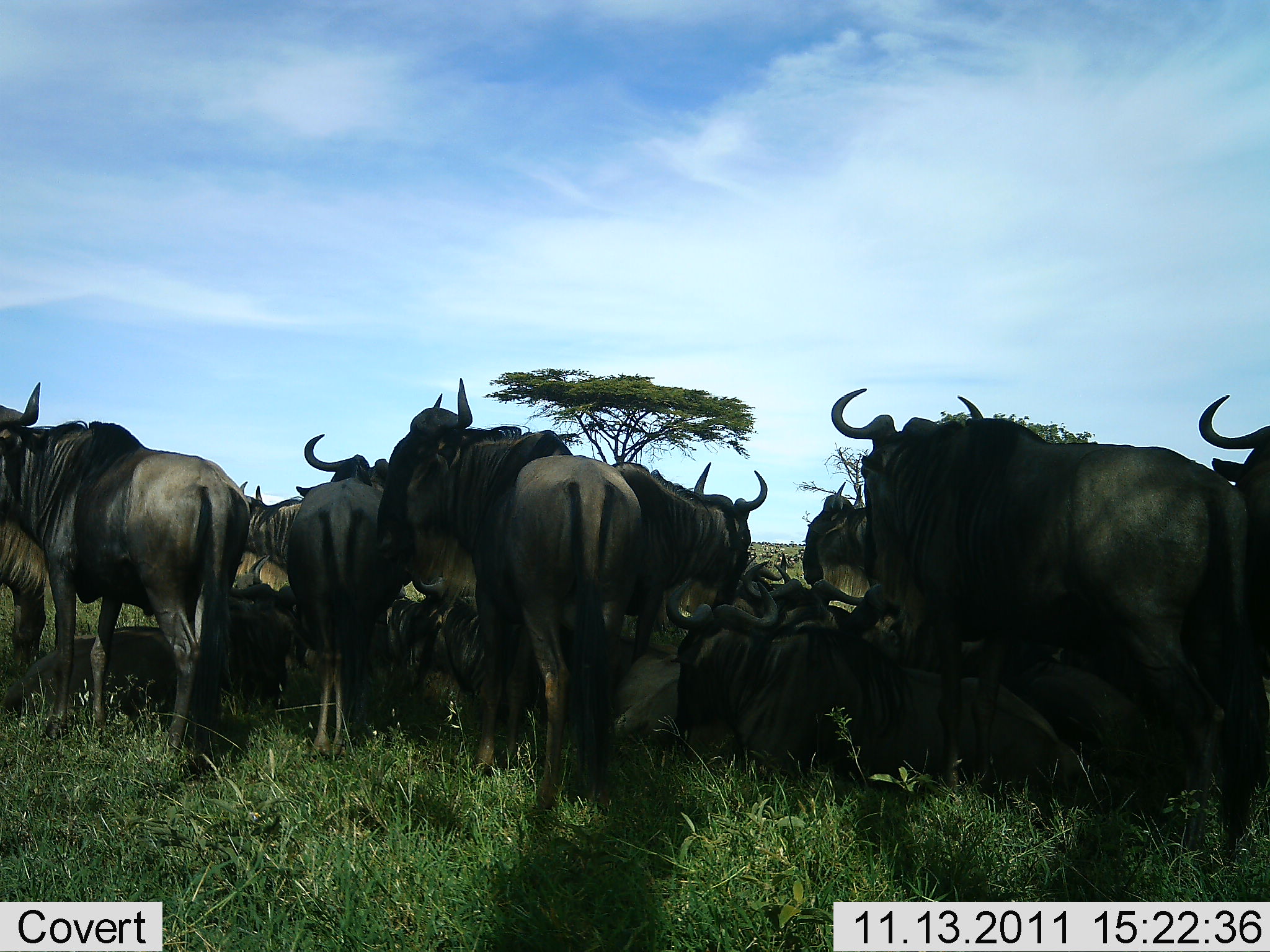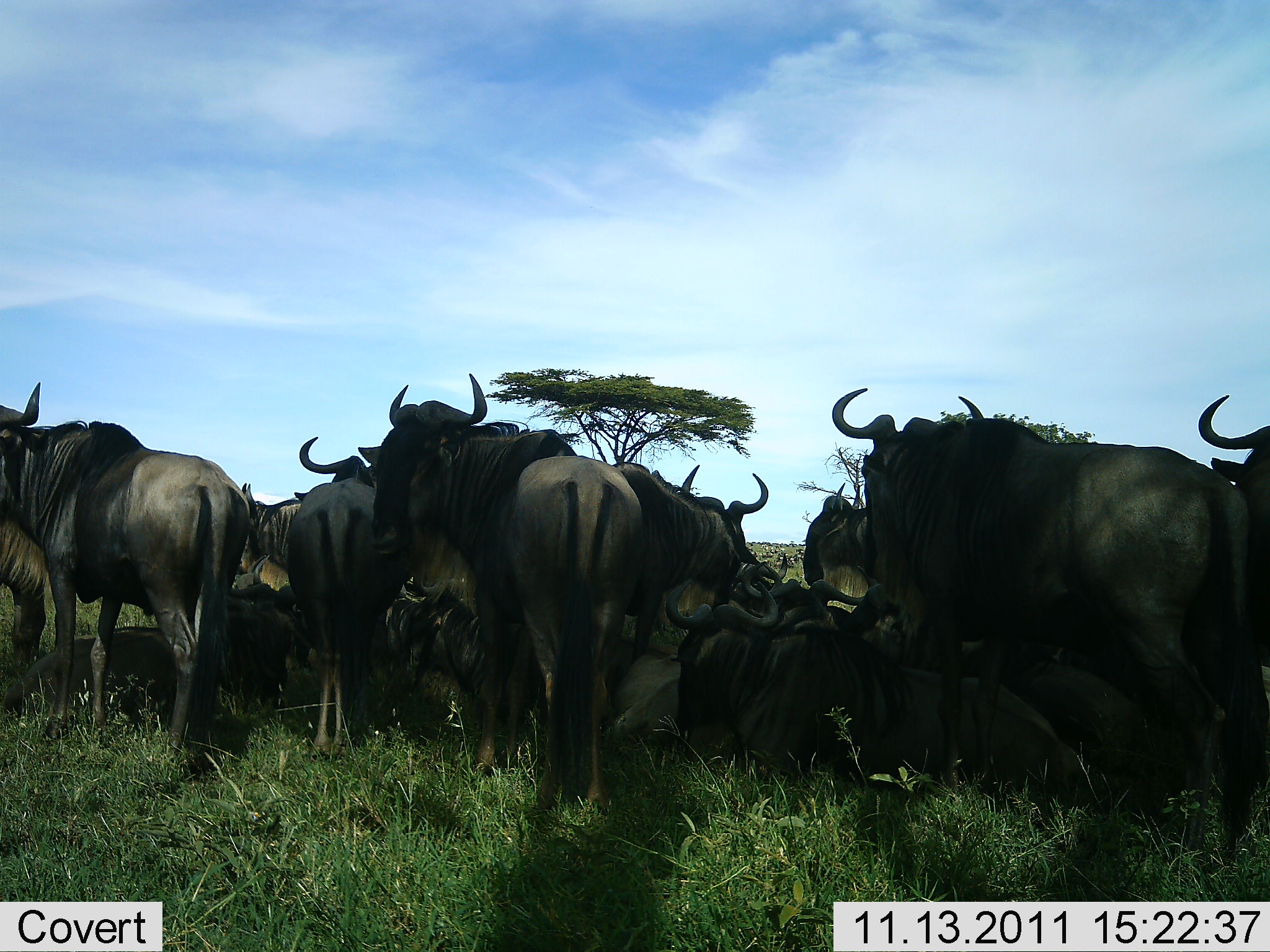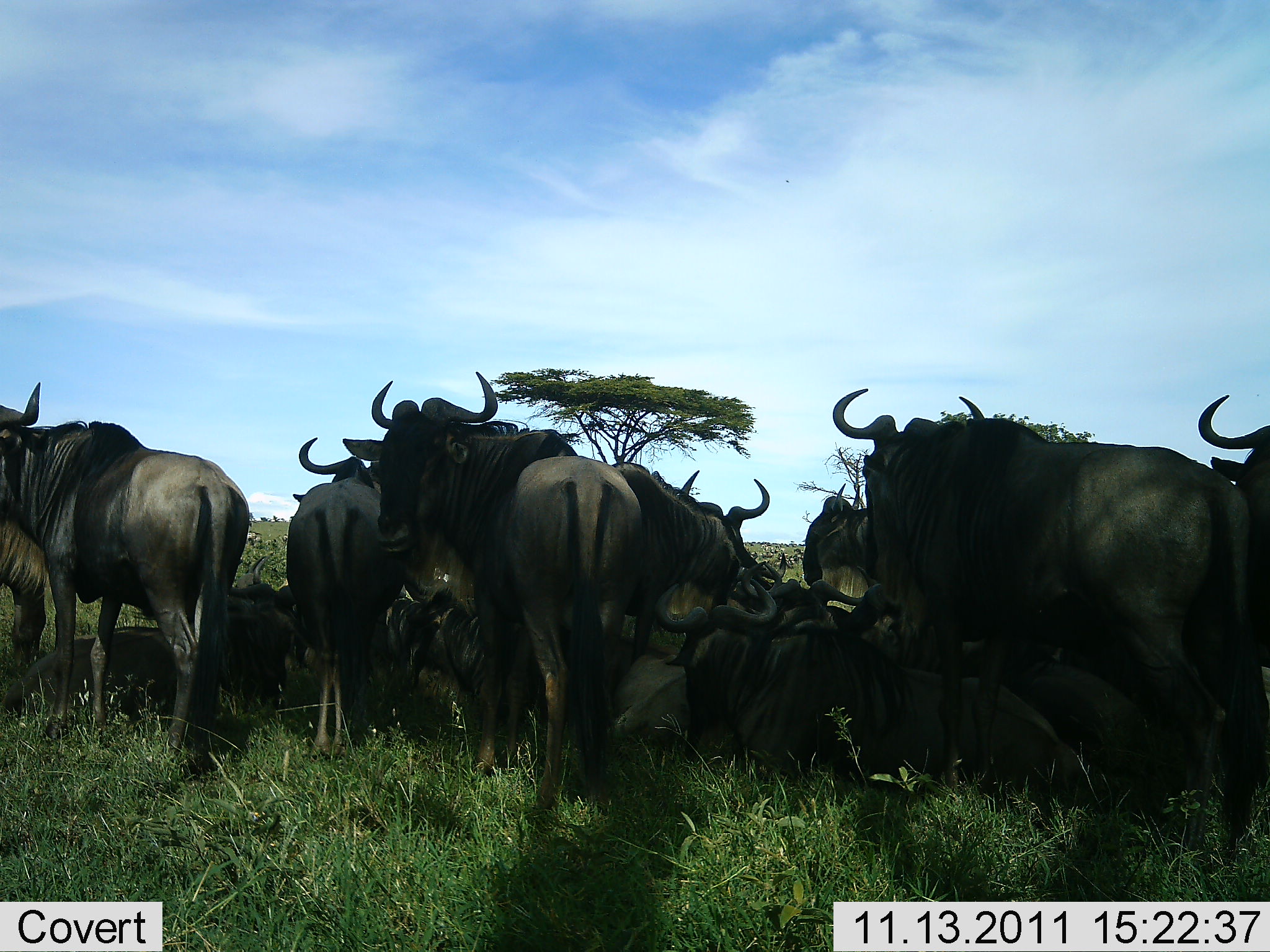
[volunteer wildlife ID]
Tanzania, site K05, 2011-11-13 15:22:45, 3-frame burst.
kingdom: Animalia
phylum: Chordata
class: Mammalia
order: Artiodactyla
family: Bovidae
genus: Connochaetes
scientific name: Connochaetes taurinus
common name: blue wildebeest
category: wildebeest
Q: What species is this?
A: Wildebeest (blue wildebeest) (Connochaetes taurinus).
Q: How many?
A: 11-50.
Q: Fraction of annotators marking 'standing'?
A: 73%.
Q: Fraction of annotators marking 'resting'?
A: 91%.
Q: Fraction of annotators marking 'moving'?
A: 27%.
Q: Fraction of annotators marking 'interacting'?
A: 9%.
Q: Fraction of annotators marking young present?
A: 0%.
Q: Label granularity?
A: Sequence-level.